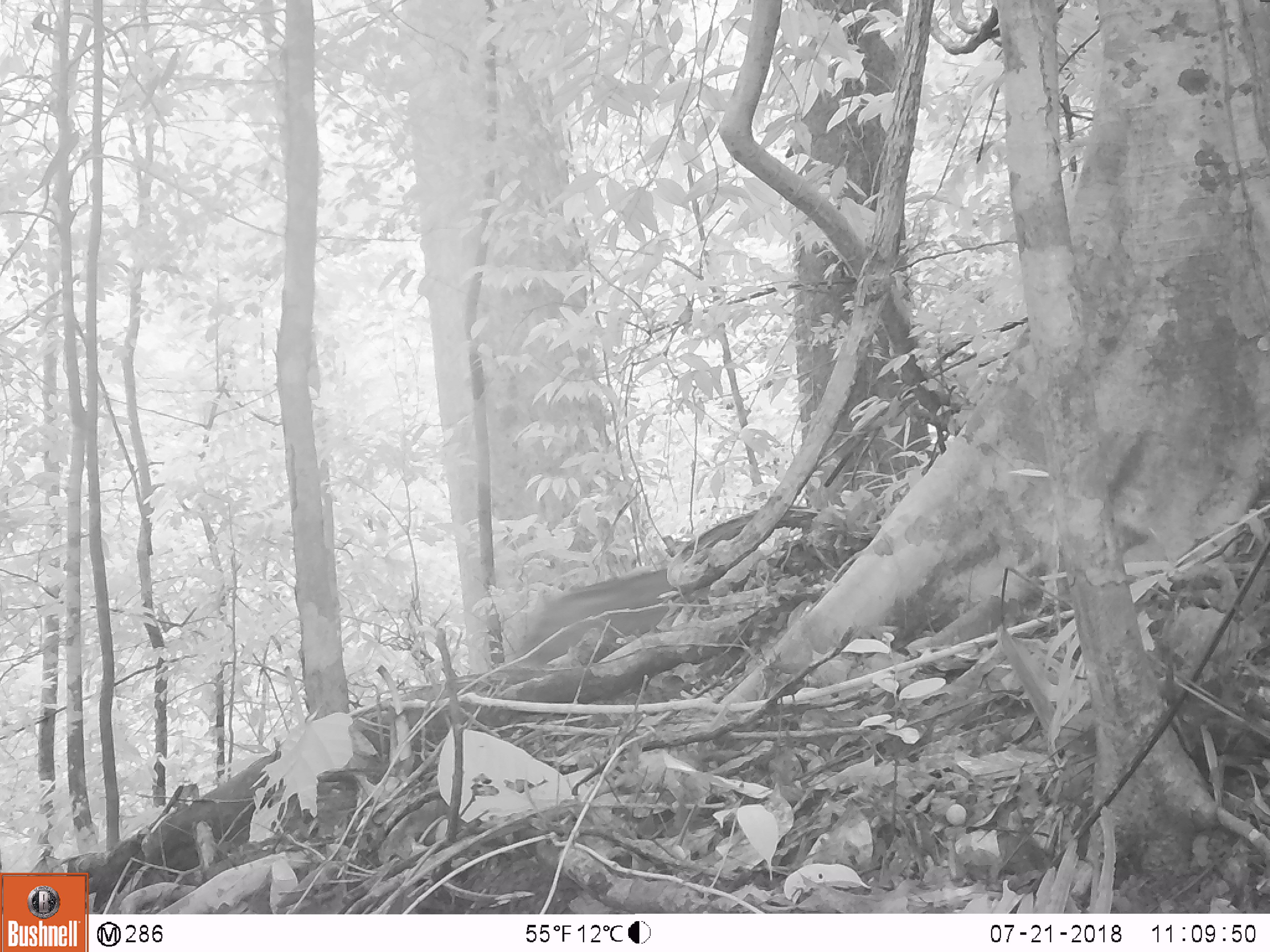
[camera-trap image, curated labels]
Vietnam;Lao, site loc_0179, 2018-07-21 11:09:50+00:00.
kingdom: Animalia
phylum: Chordata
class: Mammalia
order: Artiodactyla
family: Suidae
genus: Sus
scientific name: Sus scrofa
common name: eurasian wild pig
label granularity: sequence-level